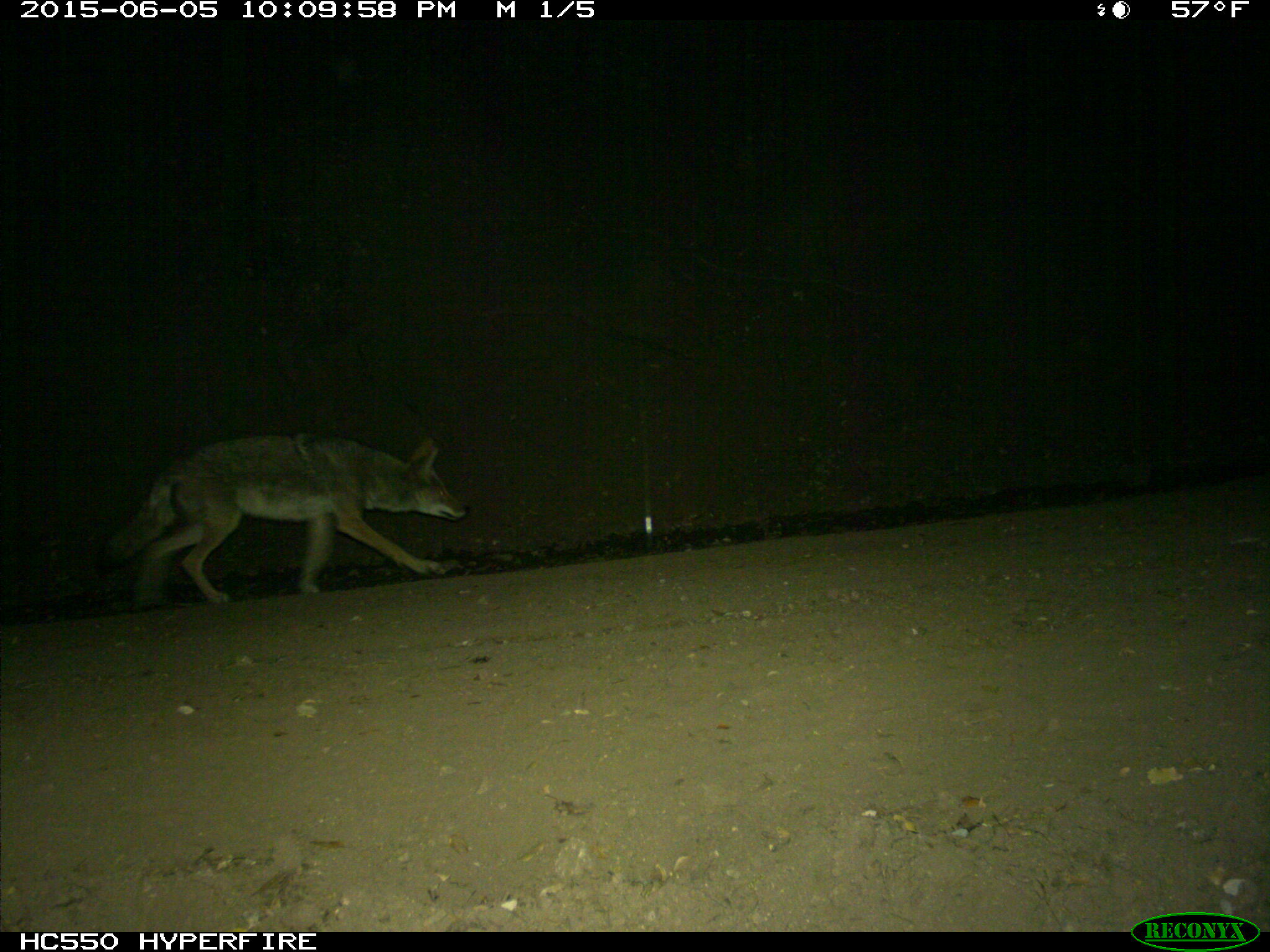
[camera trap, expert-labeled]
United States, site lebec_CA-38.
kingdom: Animalia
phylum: Chordata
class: Mammalia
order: Carnivora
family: Canidae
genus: Canis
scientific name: Canis latrans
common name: coyote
Canis latrans (coyote).